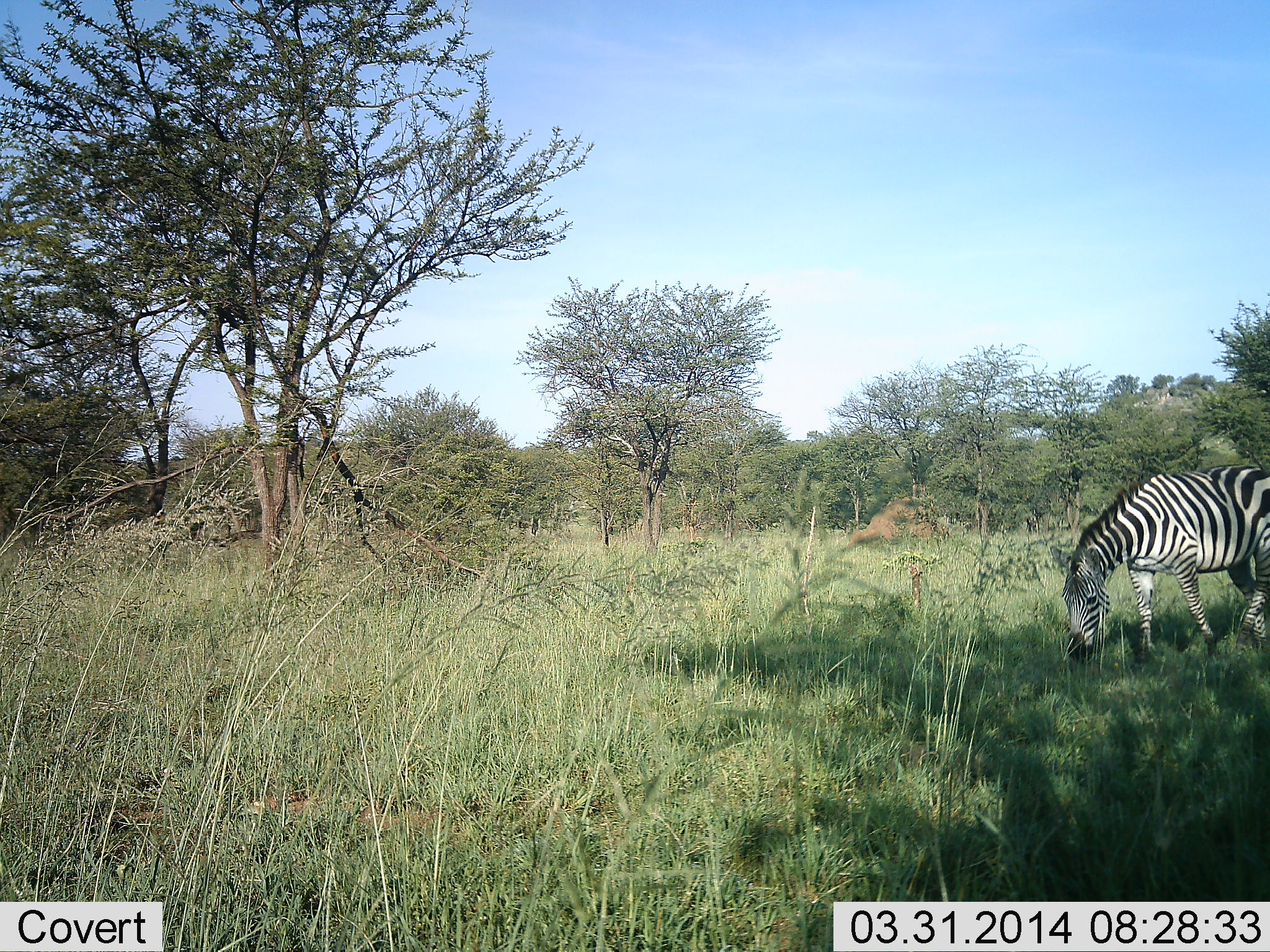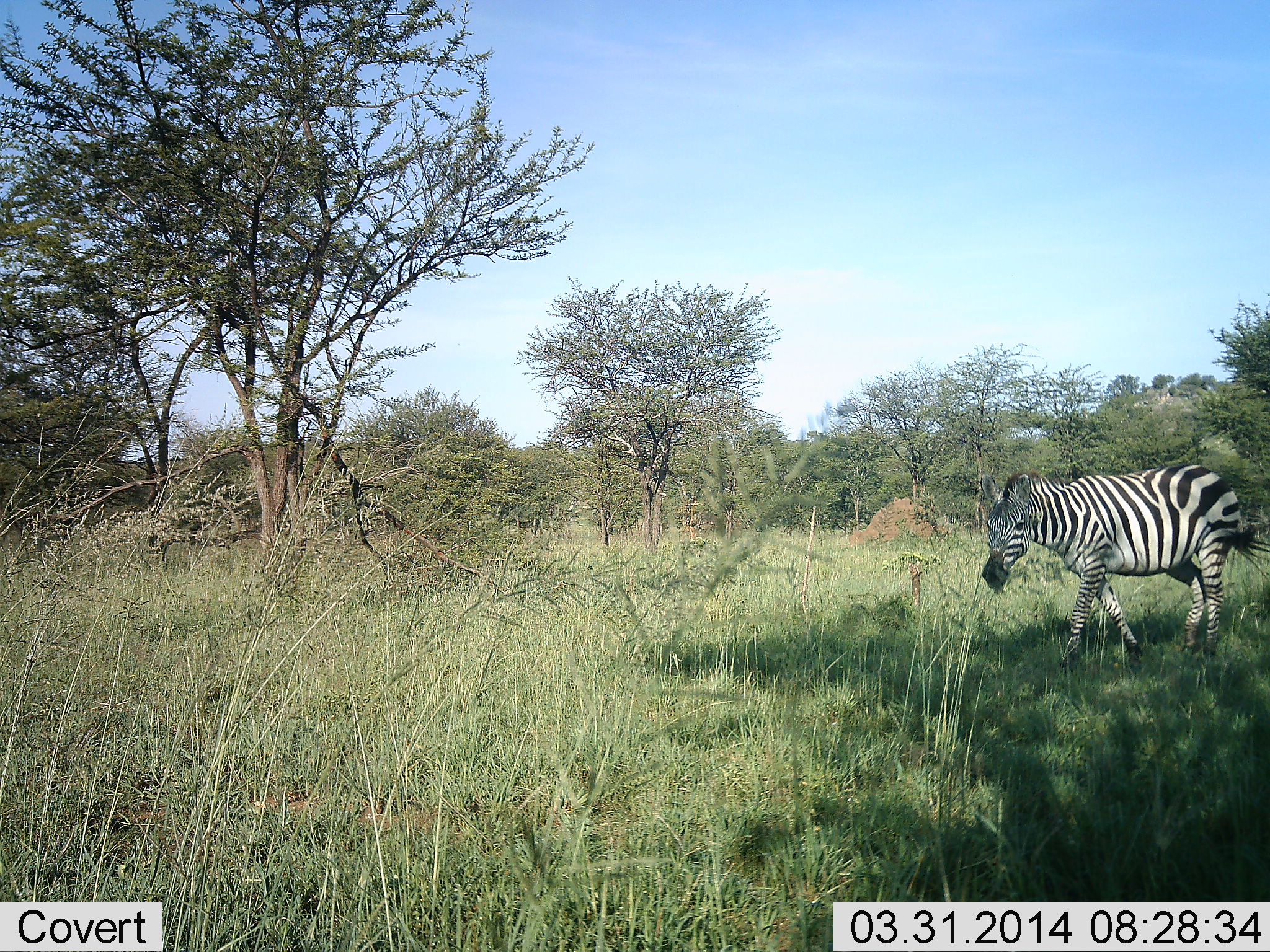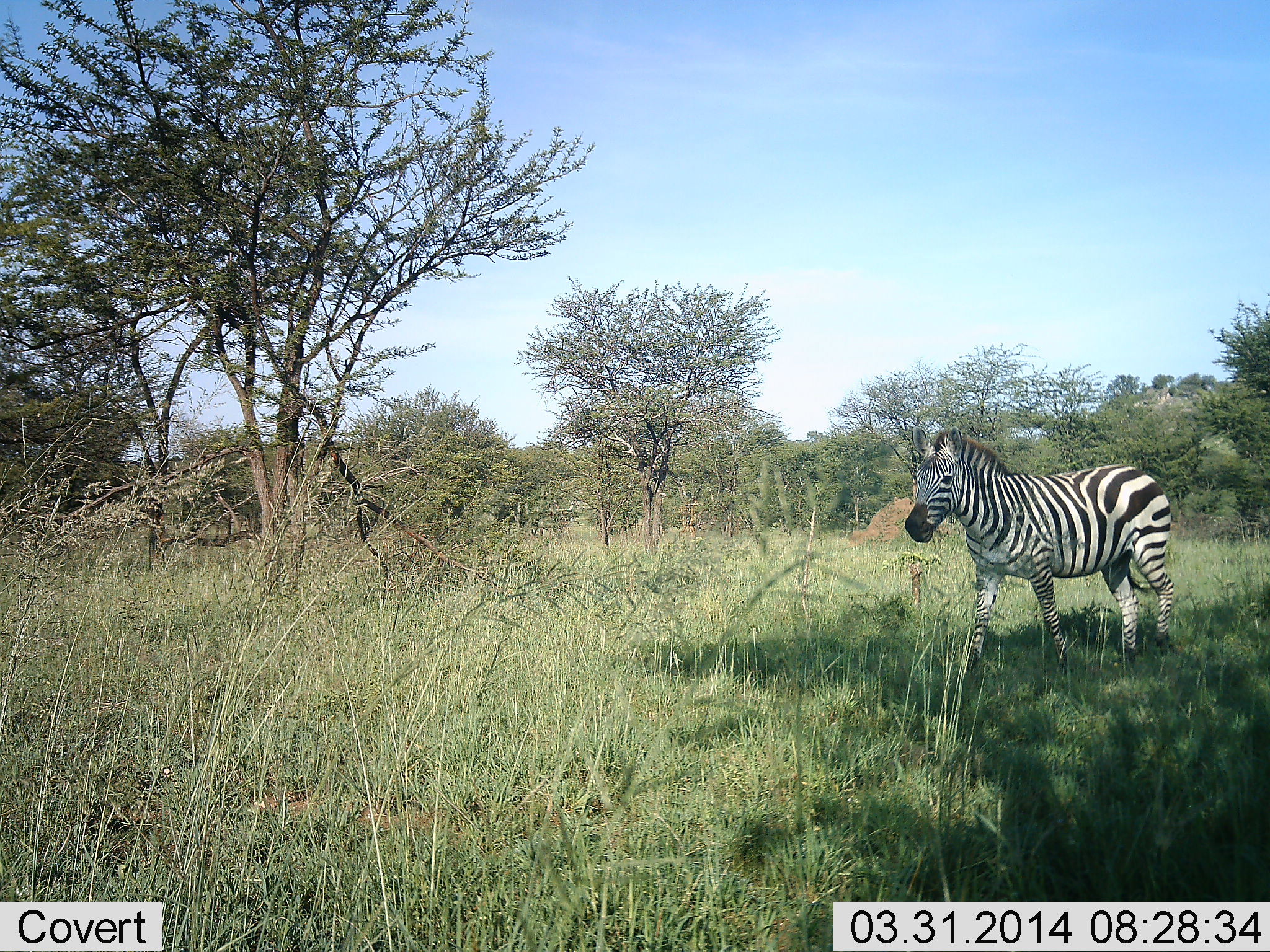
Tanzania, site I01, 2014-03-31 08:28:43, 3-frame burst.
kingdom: Animalia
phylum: Chordata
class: Mammalia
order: Perissodactyla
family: Equidae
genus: Equus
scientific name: Equus quagga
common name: plains zebra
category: zebra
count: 1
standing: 0%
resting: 0%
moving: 90%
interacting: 0%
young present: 0%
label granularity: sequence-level